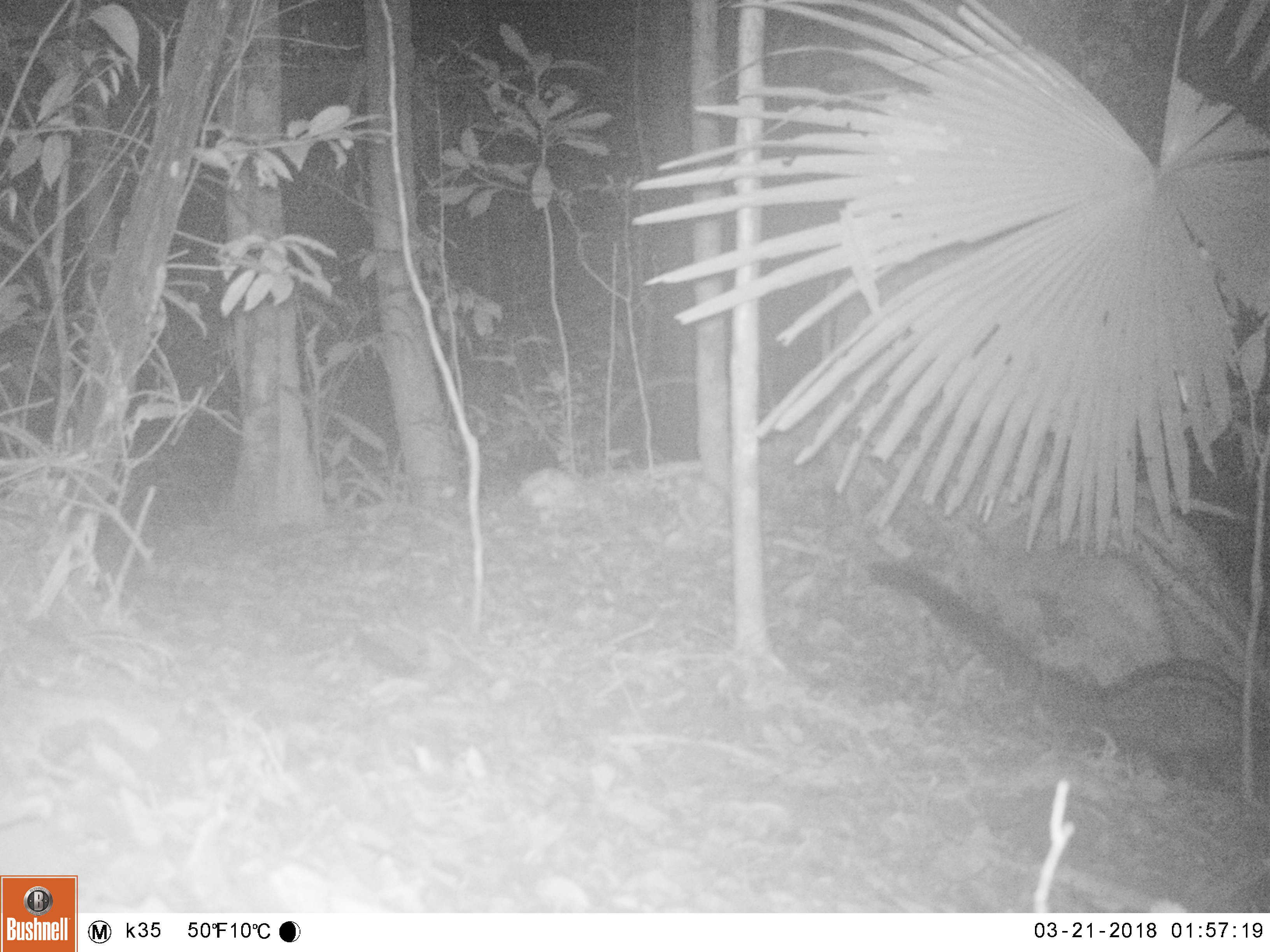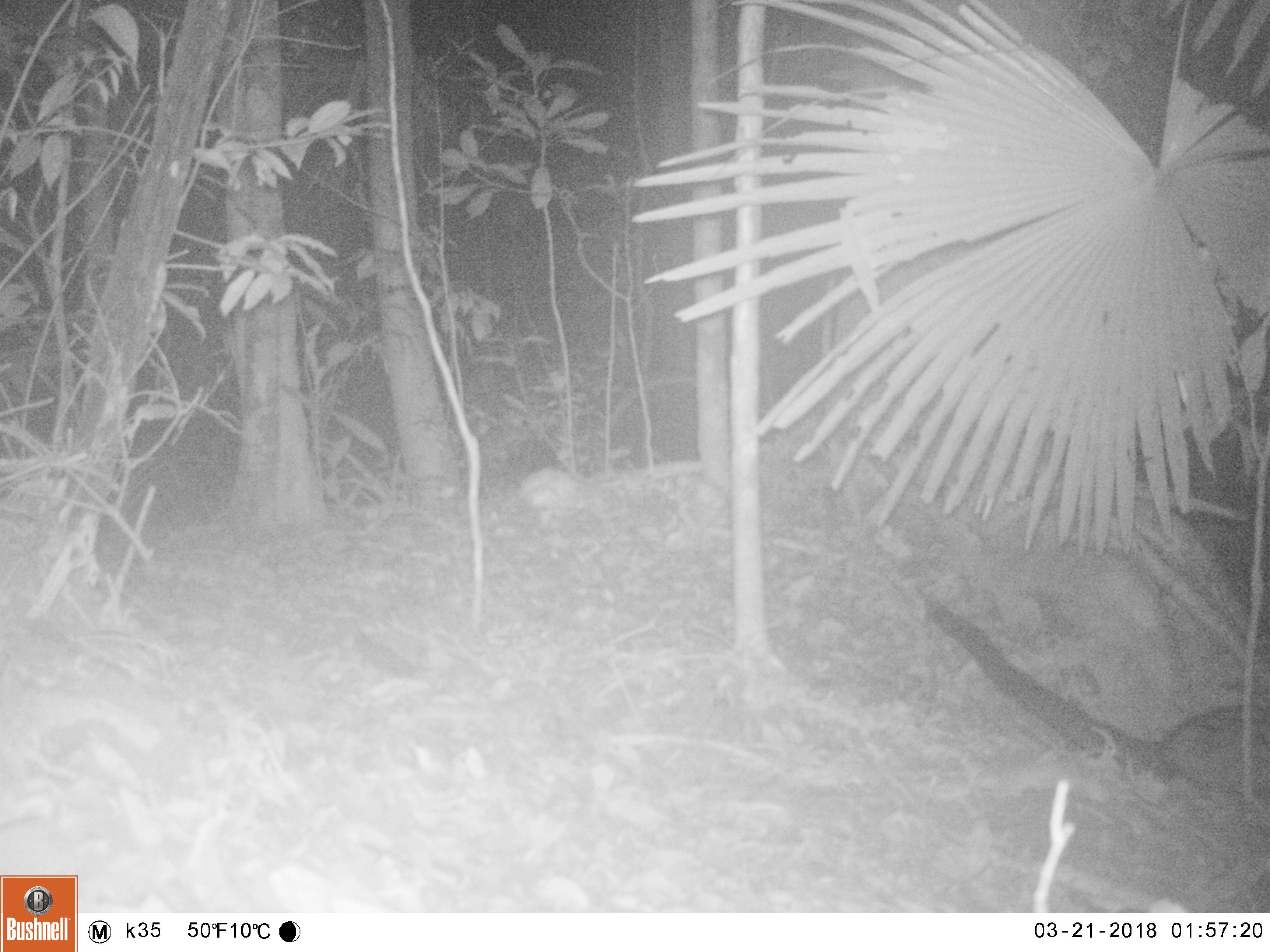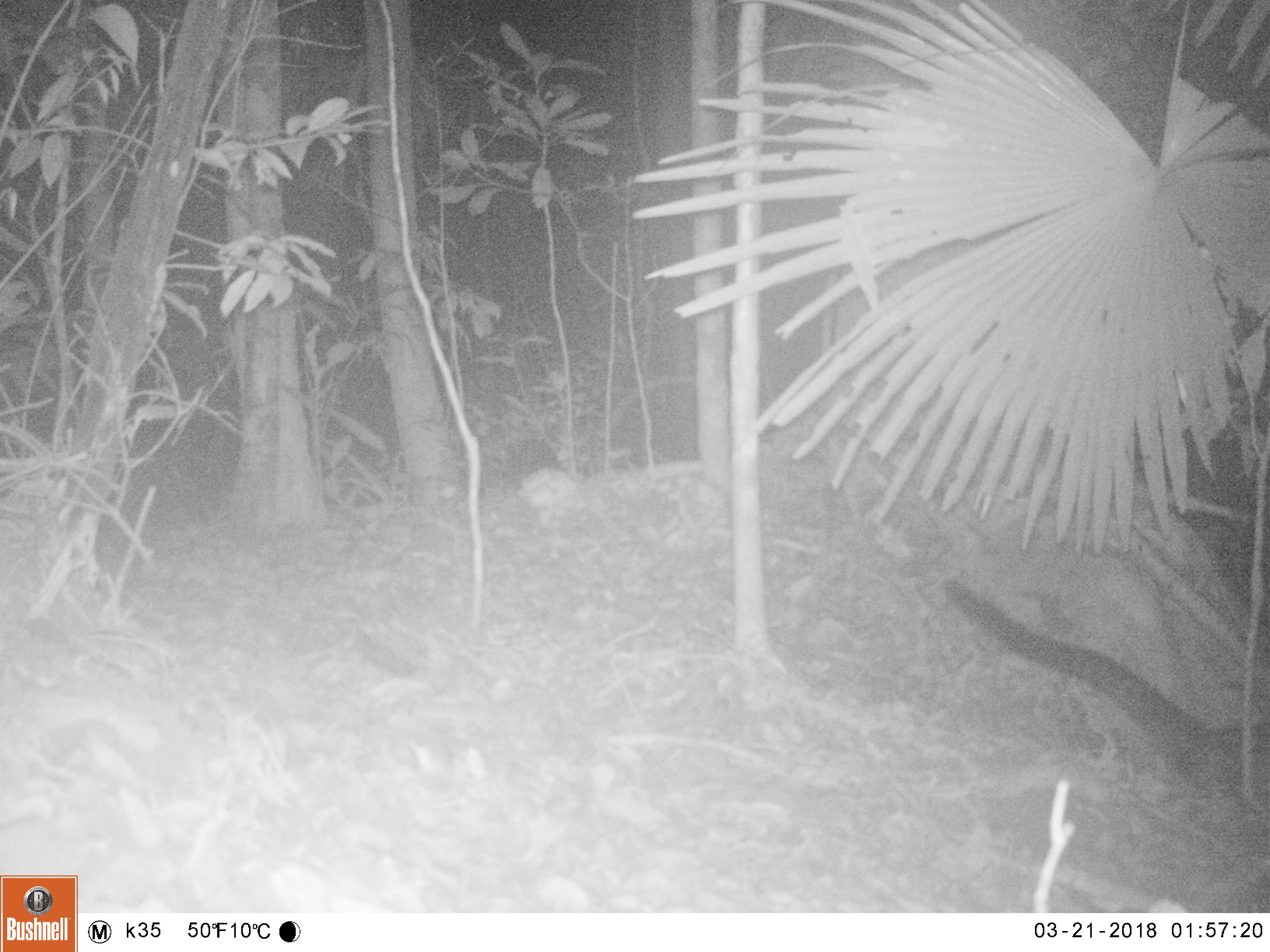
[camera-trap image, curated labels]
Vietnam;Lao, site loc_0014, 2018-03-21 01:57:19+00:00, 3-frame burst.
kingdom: Animalia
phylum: Chordata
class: Mammalia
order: Carnivora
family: Viverridae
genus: Paradoxurus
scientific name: Paradoxurus hermaphroditus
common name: common palm civet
Common palm civet (Paradoxurus hermaphroditus). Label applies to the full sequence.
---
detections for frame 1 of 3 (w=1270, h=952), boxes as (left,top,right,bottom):
common palm civet: (866,560,1270,790)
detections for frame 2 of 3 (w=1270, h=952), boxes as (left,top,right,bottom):
common palm civet: (926,599,1270,800)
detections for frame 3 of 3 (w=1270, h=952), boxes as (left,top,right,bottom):
common palm civet: (940,575,1270,798)